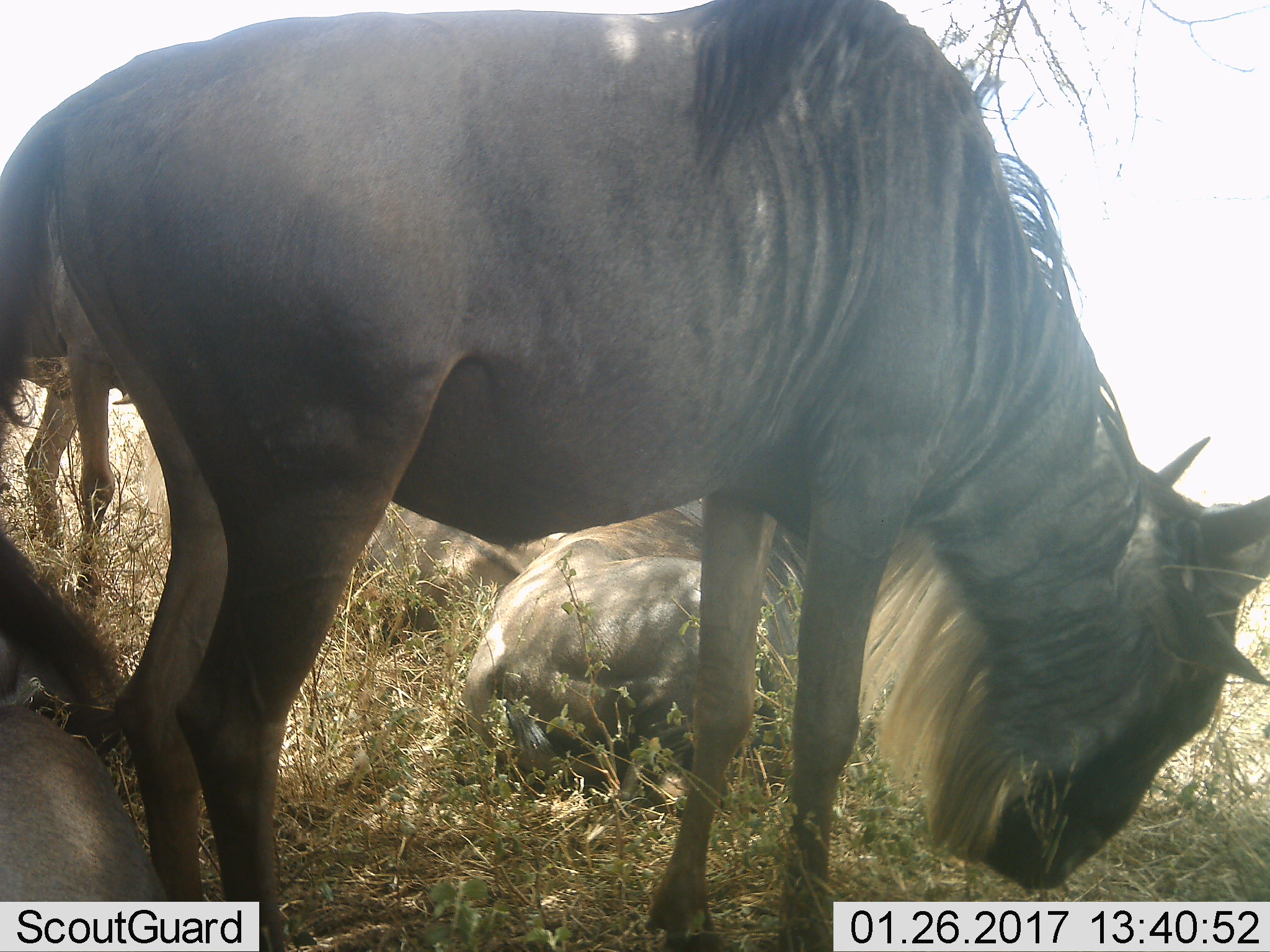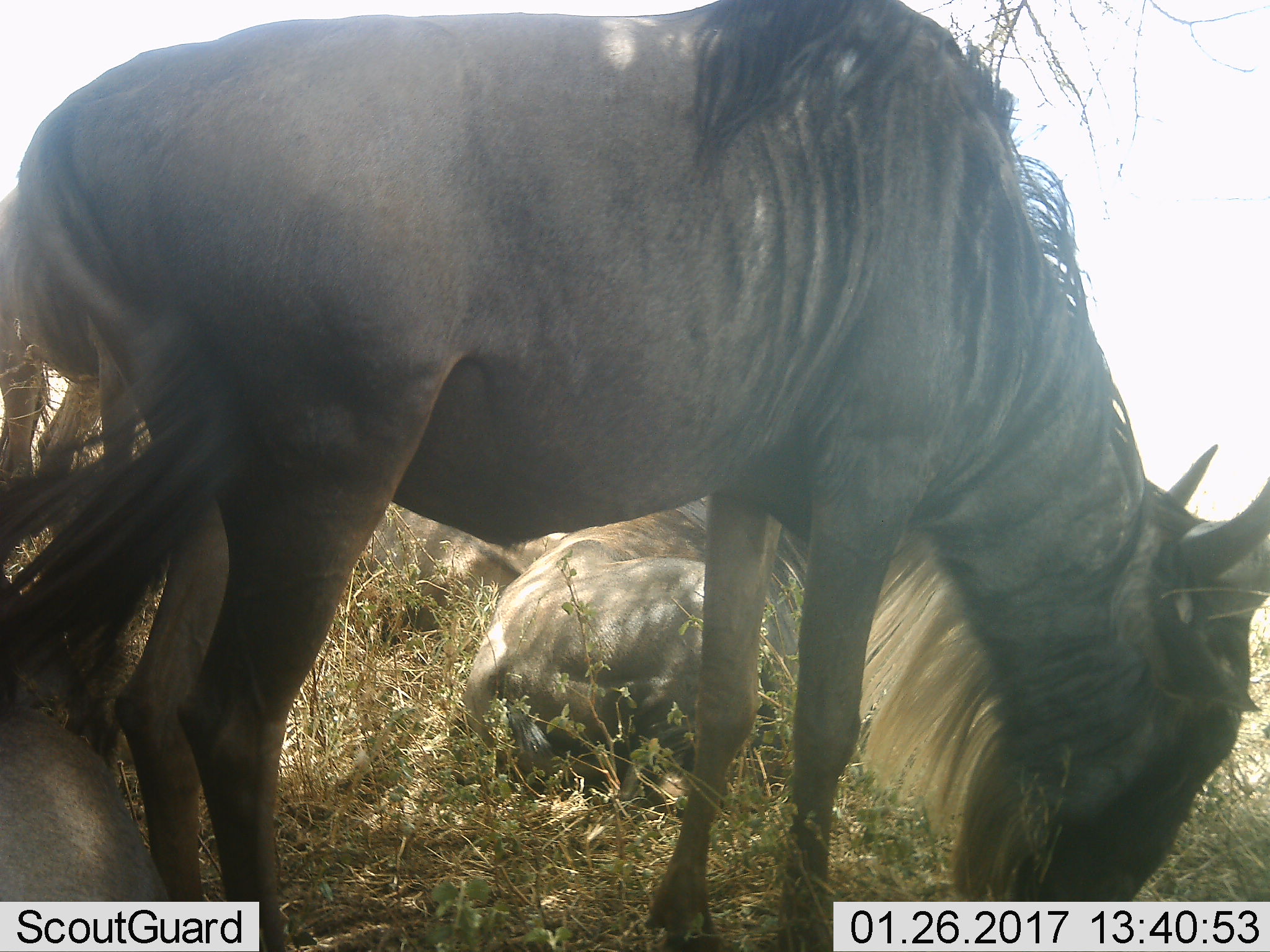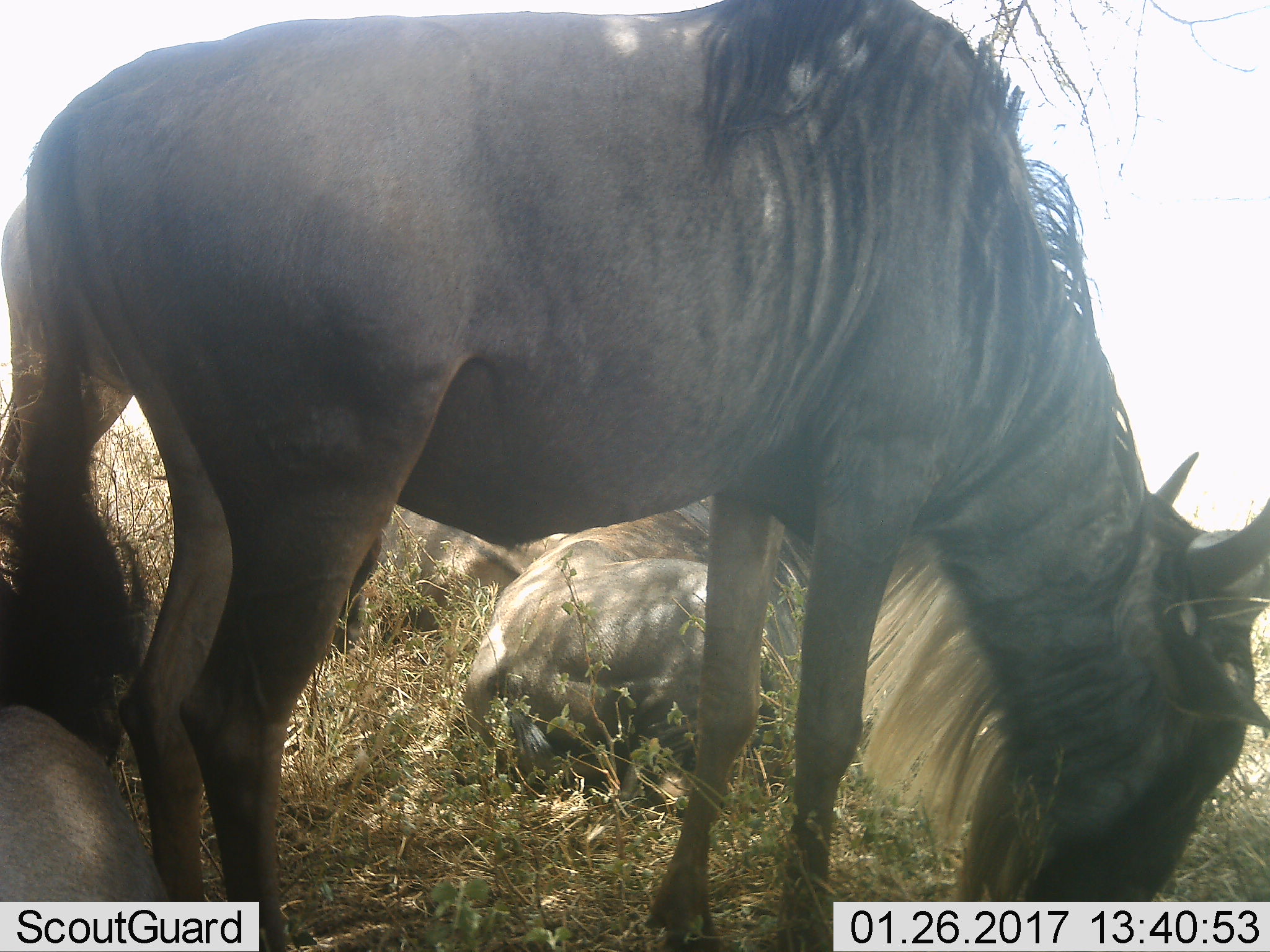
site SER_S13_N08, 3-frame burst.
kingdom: Animalia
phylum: Chordata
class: Mammalia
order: Artiodactyla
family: Bovidae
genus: Connochaetes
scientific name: Connochaetes taurinus taurinus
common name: blue wildebeest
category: wildebeestblue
Wildebeestblue (blue wildebeest) (Connochaetes taurinus taurinus), count 5. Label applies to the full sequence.